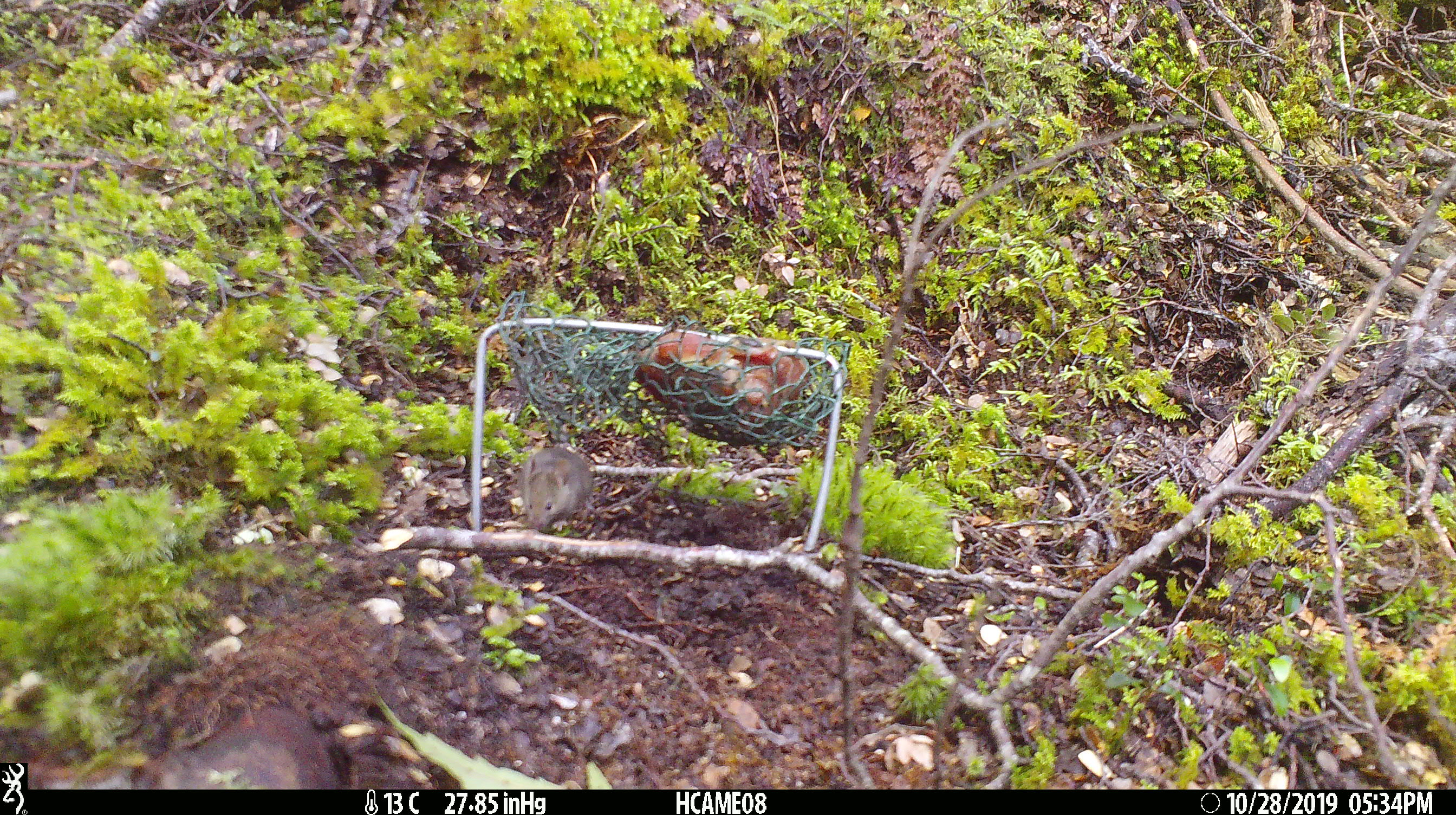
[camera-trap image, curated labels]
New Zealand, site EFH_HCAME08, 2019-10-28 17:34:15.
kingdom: Animalia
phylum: Chordata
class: Mammalia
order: Rodentia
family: Muridae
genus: Mus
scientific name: Mus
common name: mouse